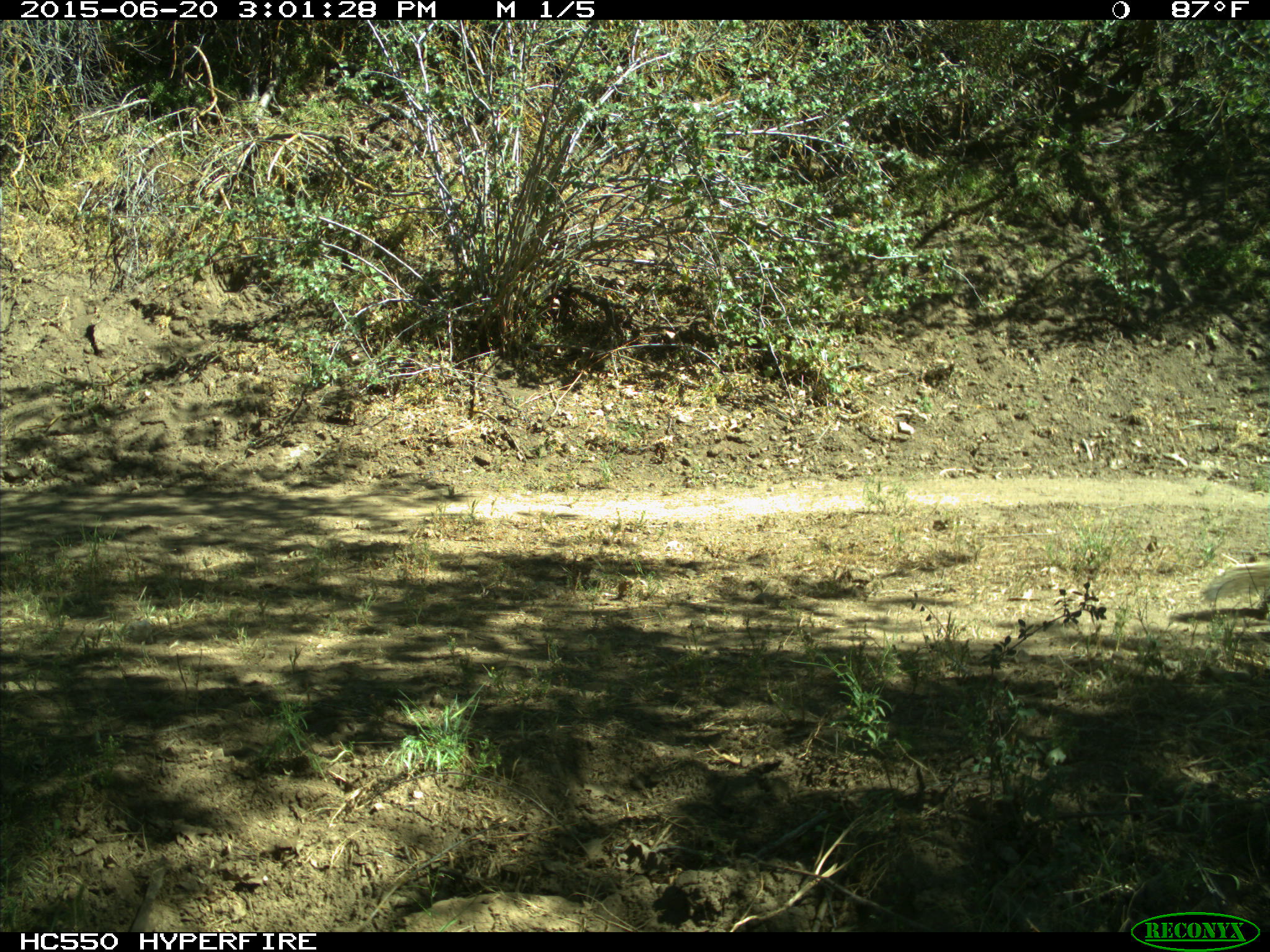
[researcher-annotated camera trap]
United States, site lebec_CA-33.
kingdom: Animalia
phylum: Chordata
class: Mammalia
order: Rodentia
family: Sciuridae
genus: Otospermophilus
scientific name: Otospermophilus beecheyi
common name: california ground squirrel